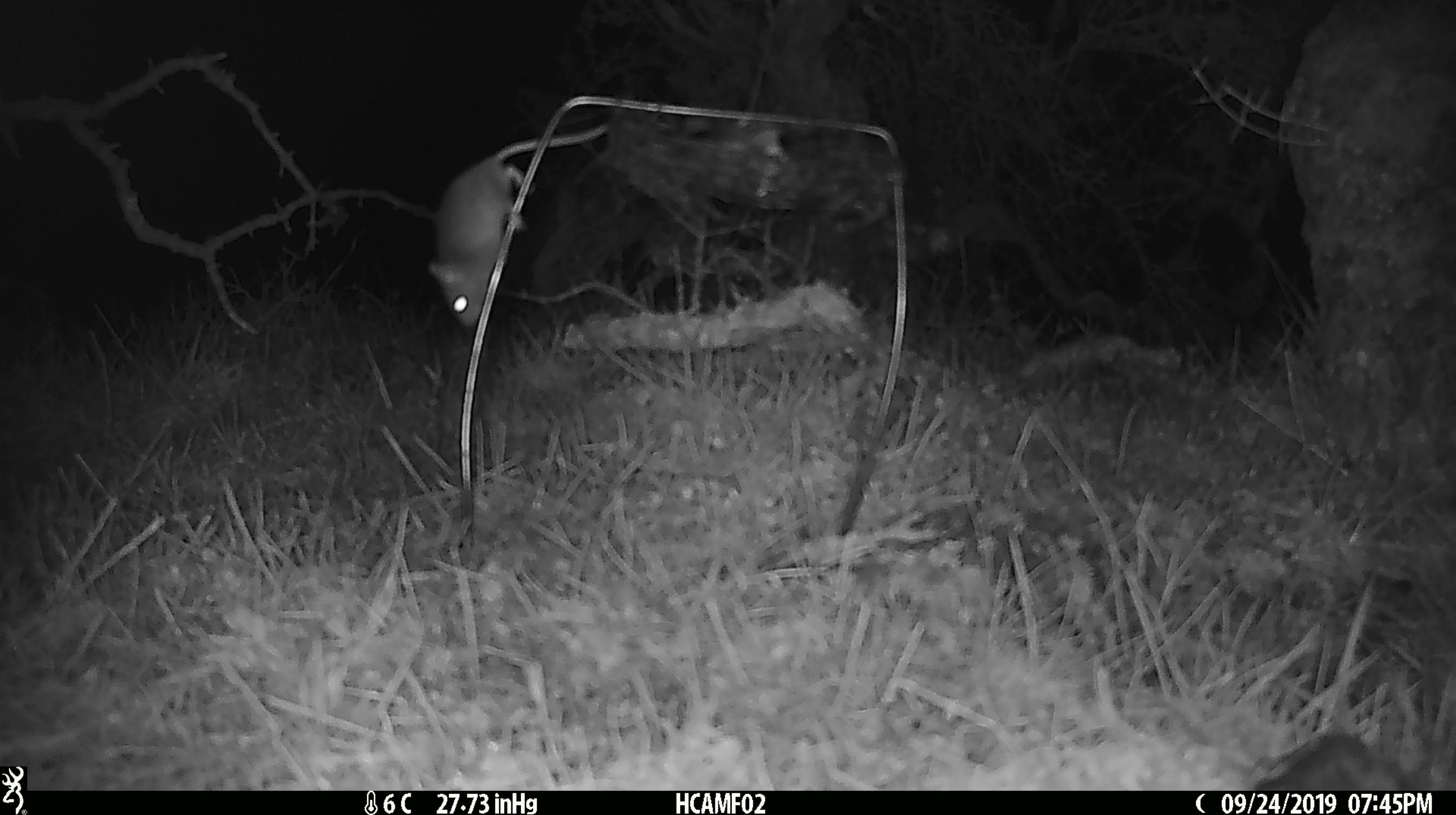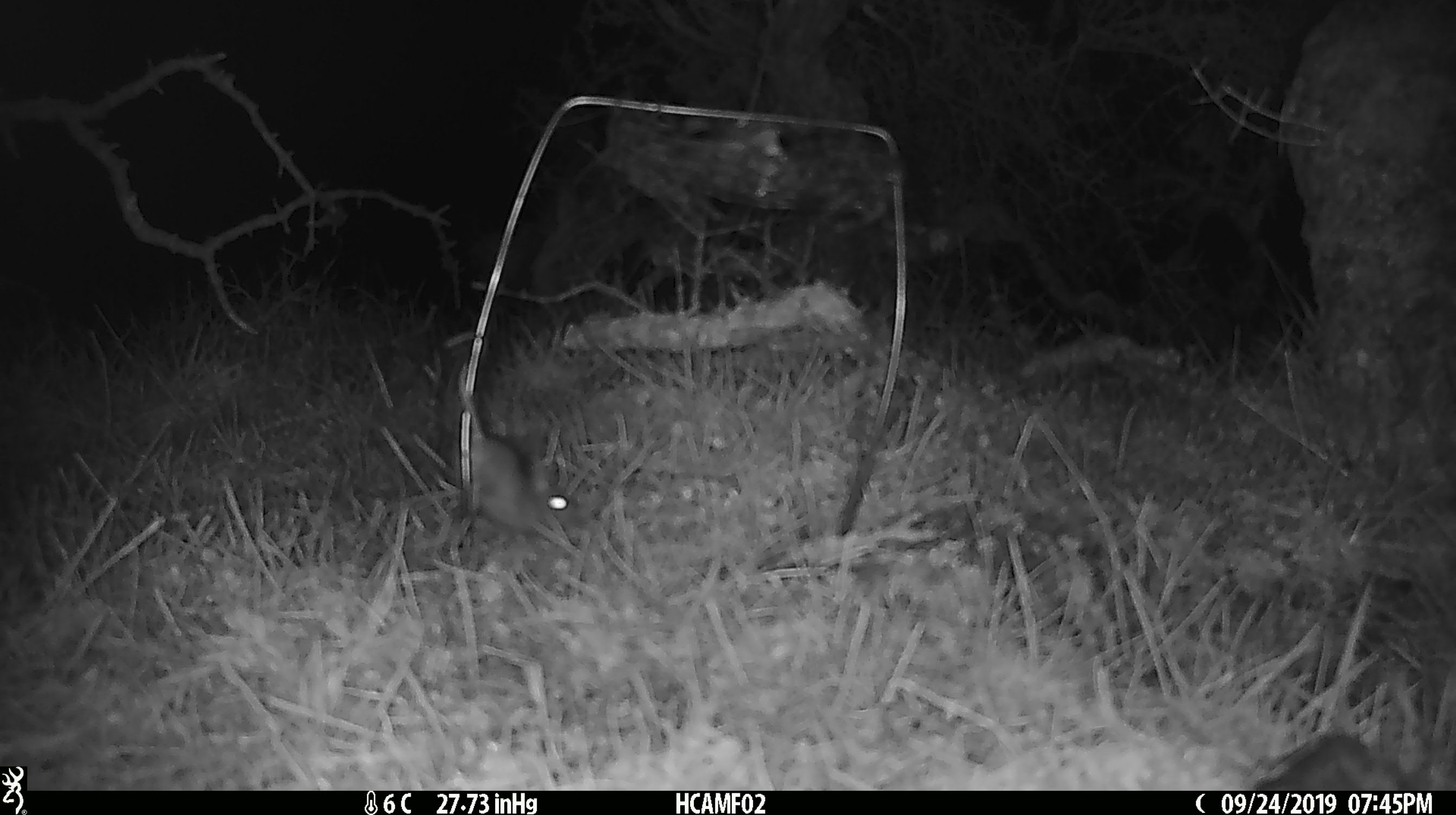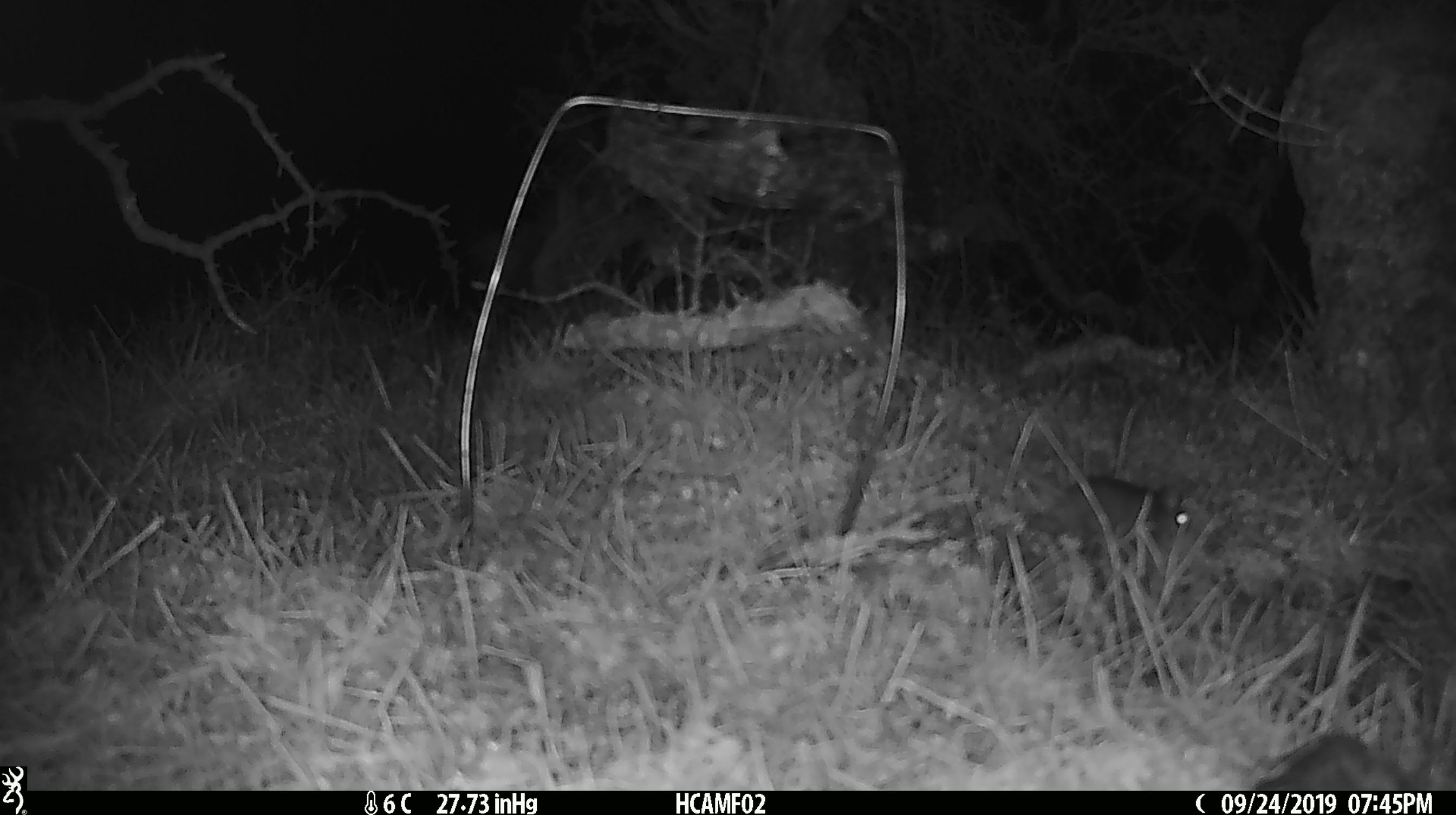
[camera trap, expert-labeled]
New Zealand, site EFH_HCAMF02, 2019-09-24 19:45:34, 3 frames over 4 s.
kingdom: Animalia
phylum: Chordata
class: Mammalia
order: Rodentia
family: Muridae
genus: Mus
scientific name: Mus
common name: mouse